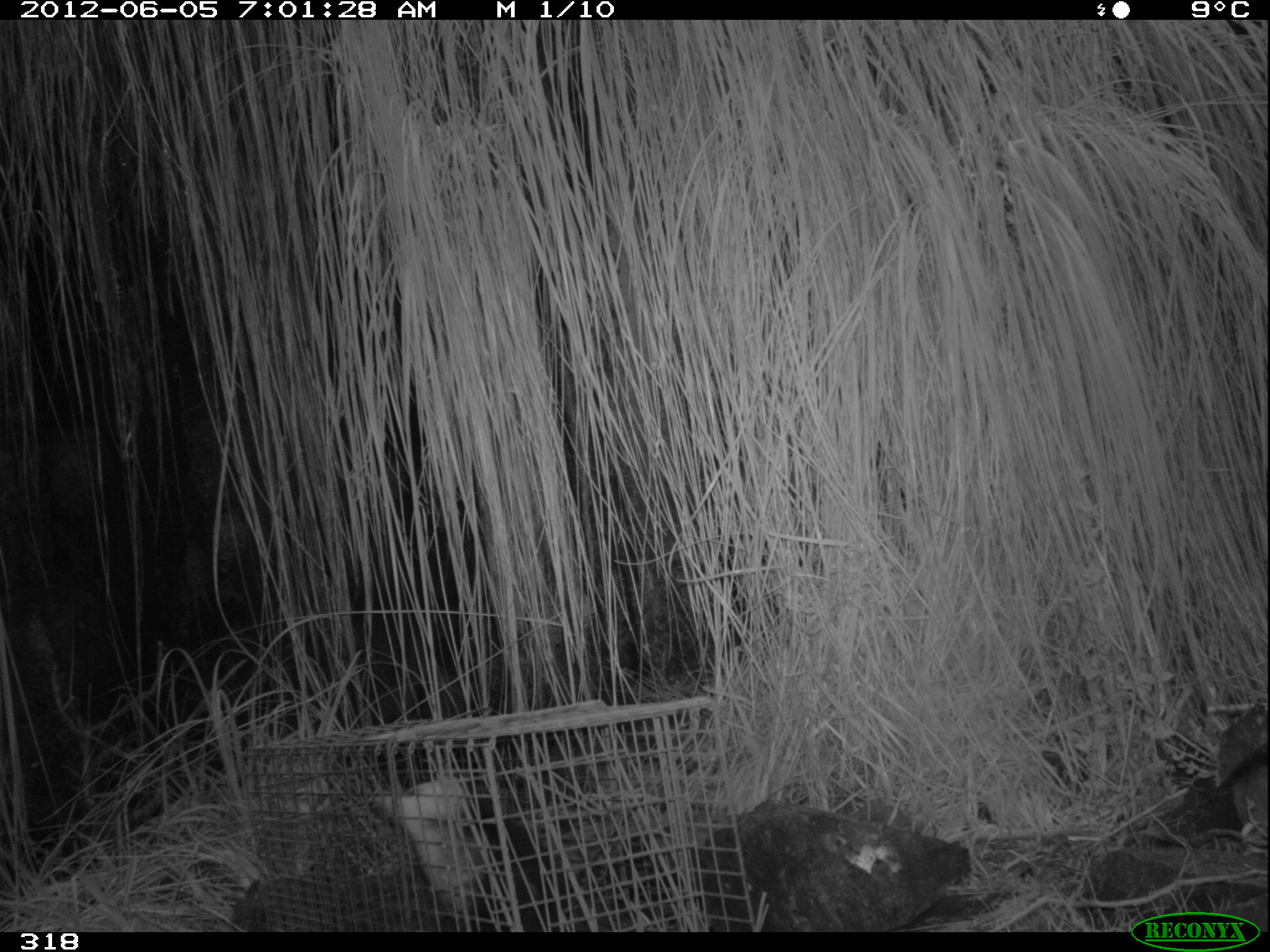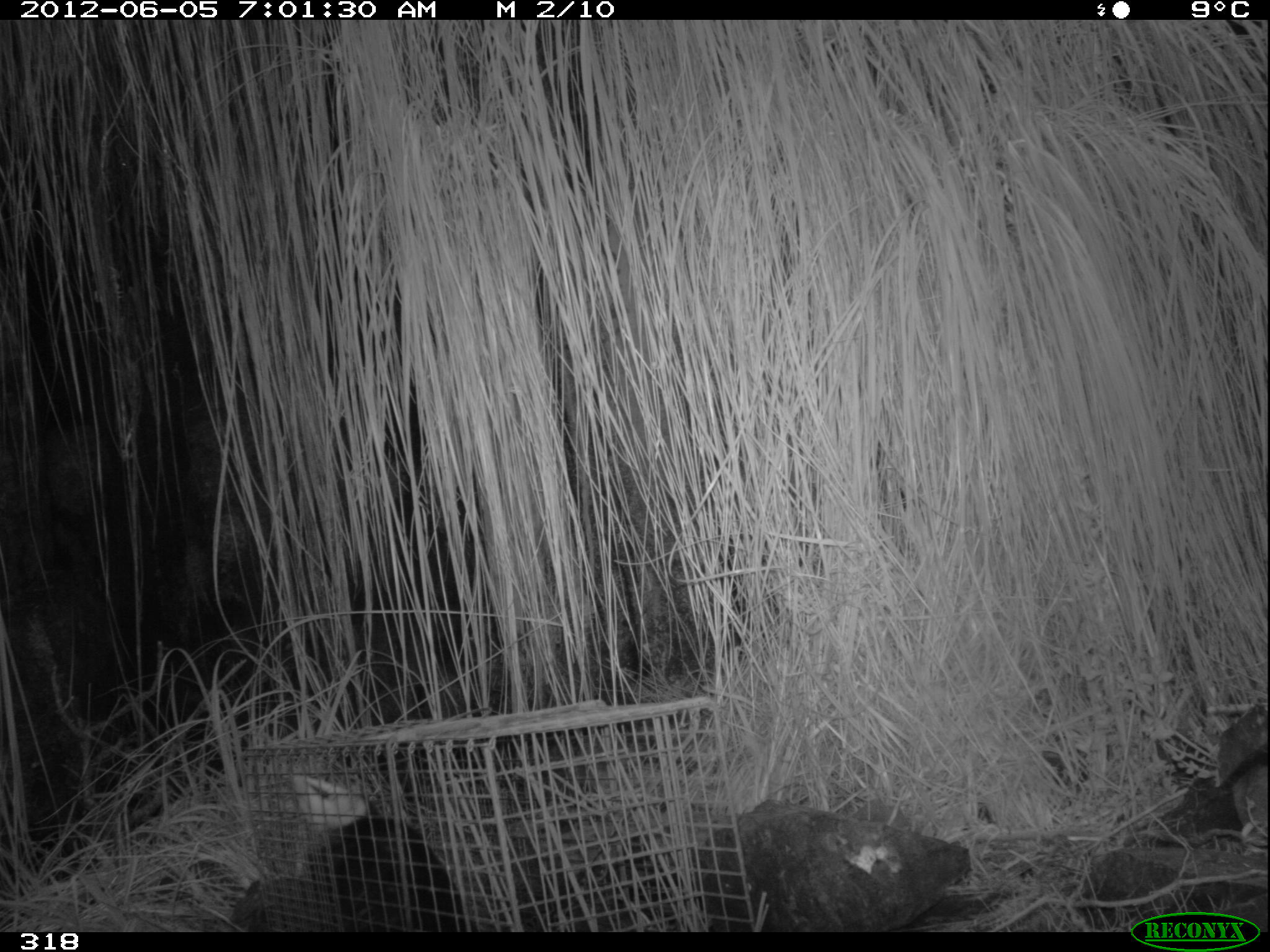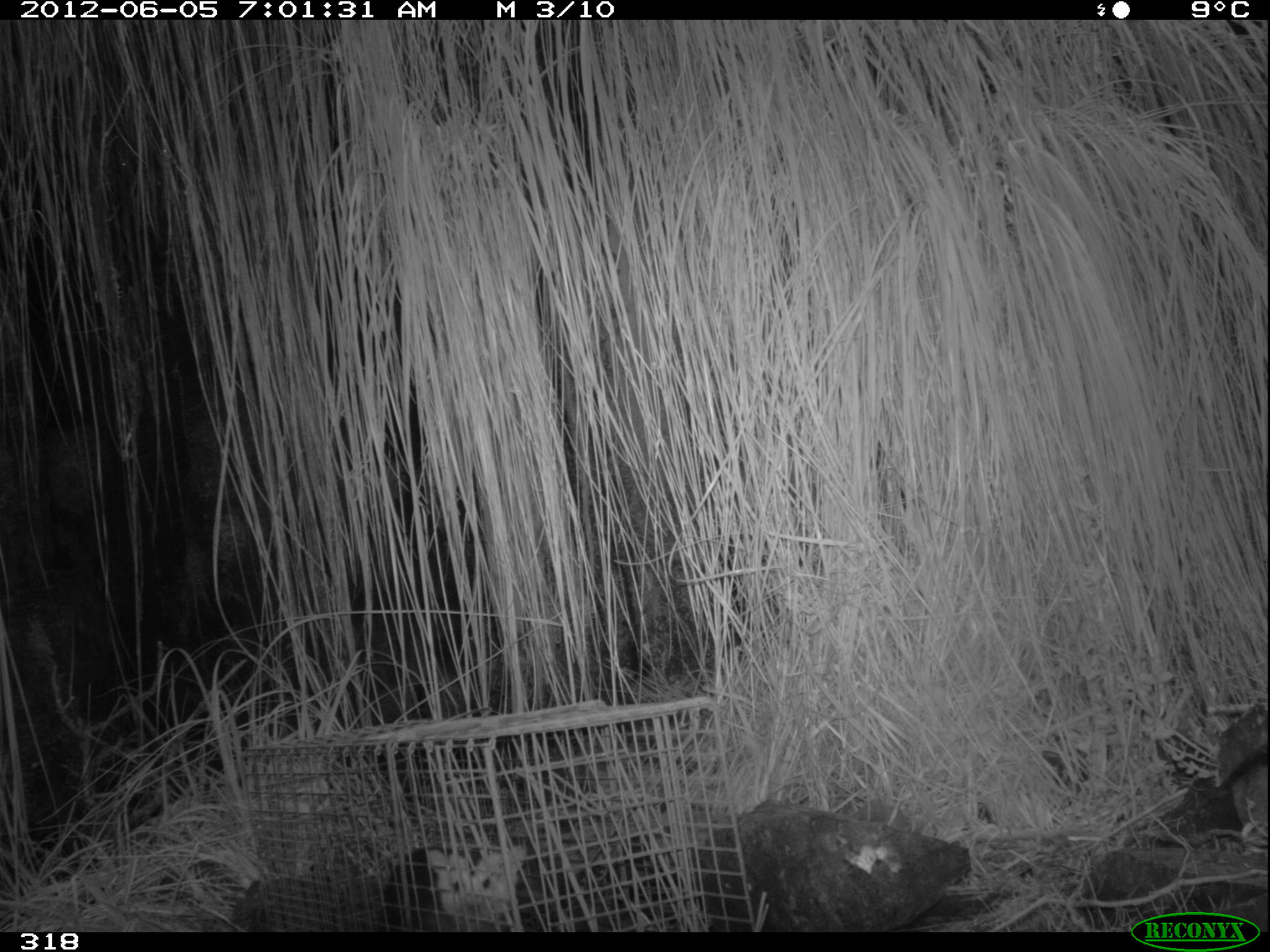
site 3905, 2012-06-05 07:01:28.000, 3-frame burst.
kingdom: Animalia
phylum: Chordata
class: Mammalia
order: Didelphimorphia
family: Didelphidae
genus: Didelphis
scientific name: Didelphis pernigra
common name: andean white-eared opossum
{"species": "Didelphis pernigra (andean white-eared opossum)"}